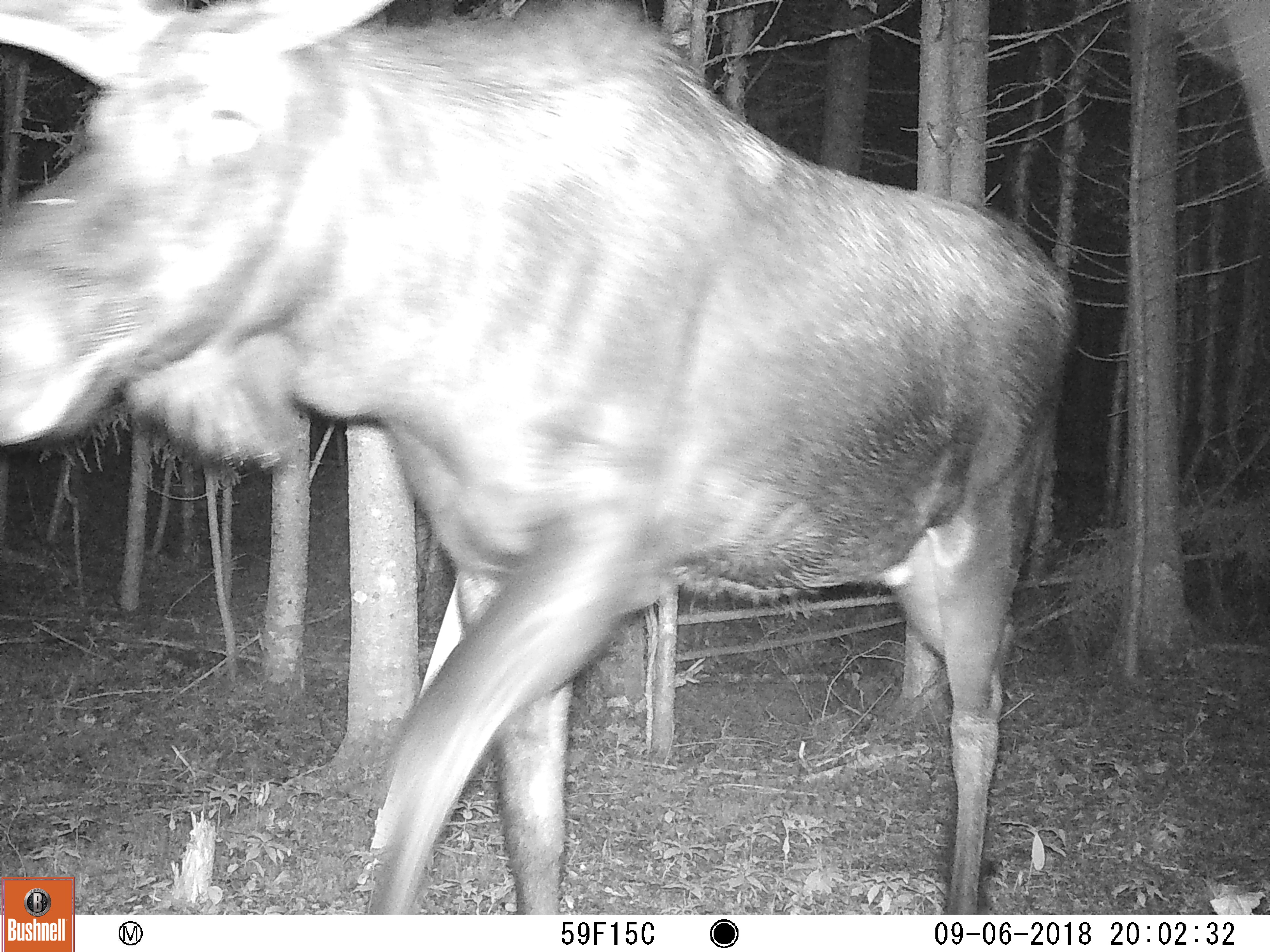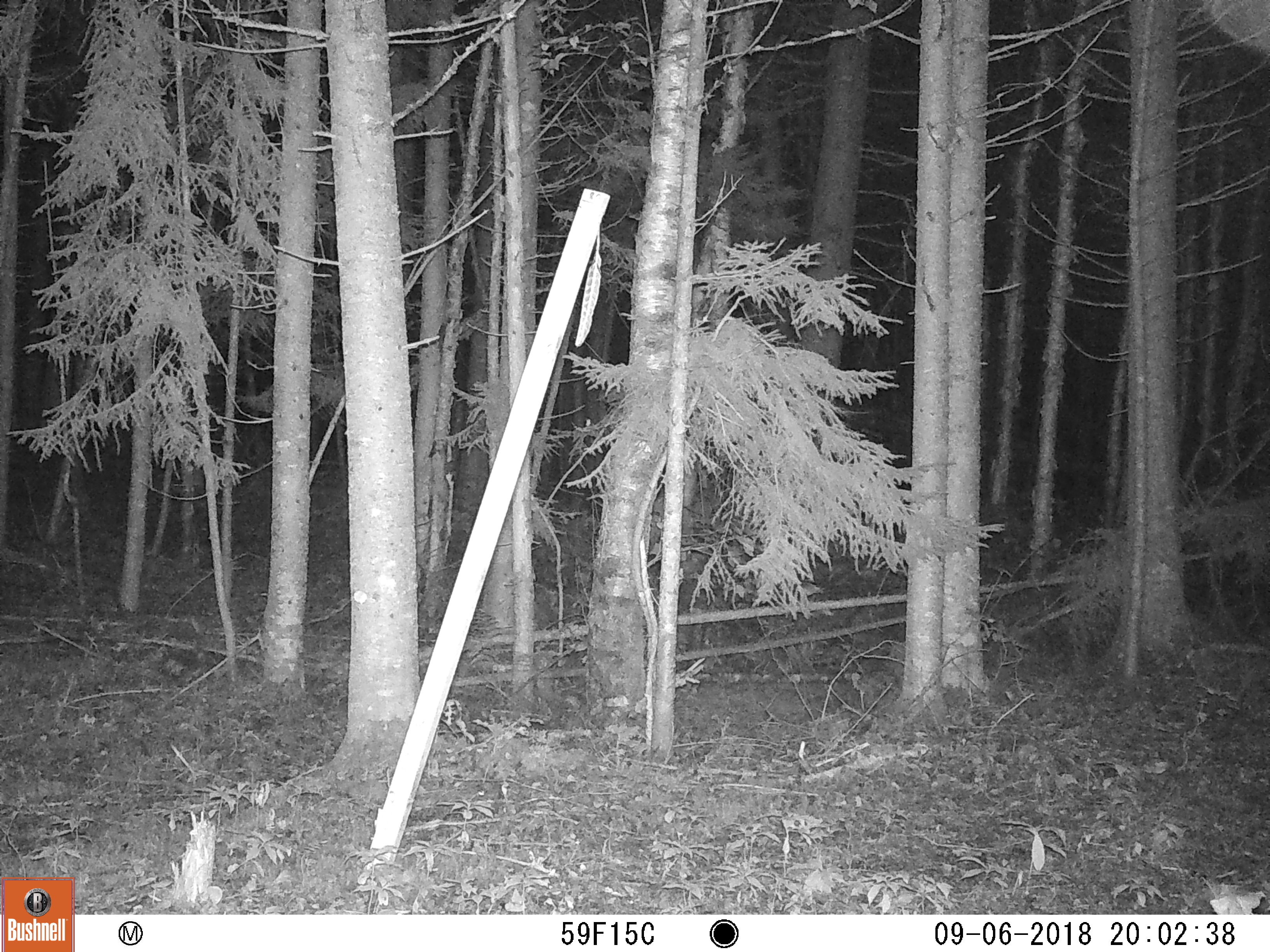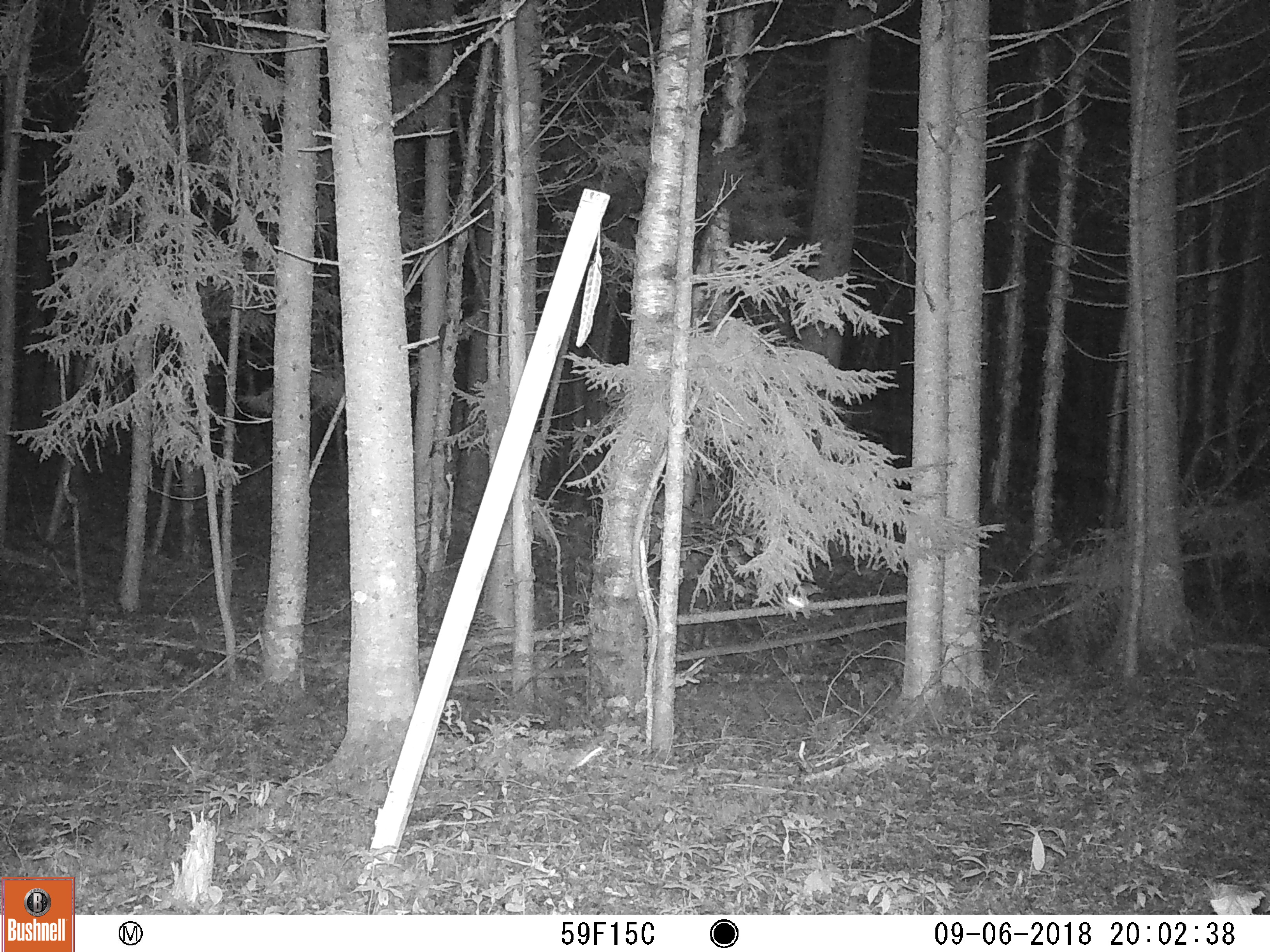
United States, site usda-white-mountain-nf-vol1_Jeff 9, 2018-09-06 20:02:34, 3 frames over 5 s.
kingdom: Animalia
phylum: Chordata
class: Mammalia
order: Artiodactyla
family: Cervidae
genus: Alces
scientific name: Alces alces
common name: moose